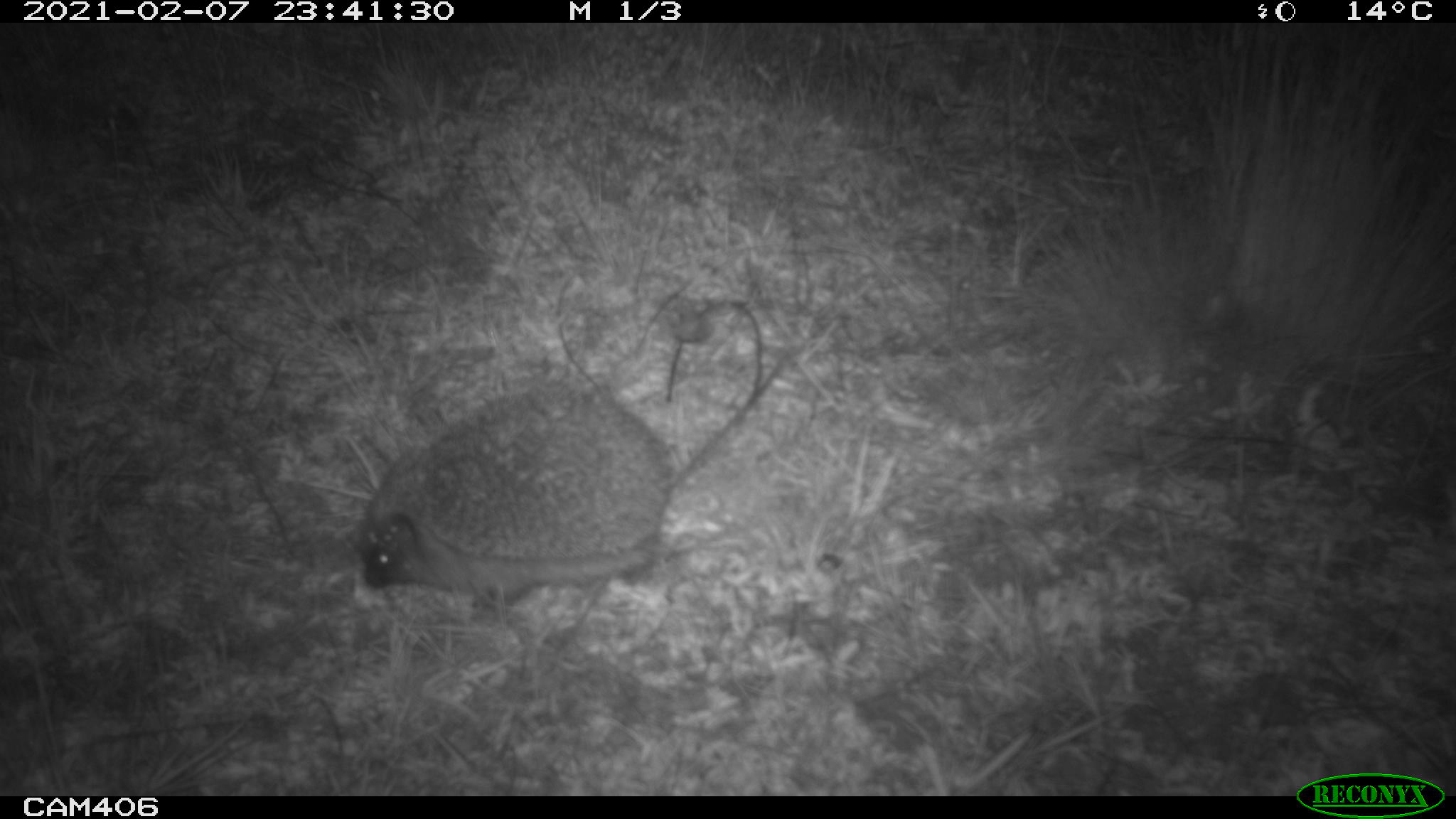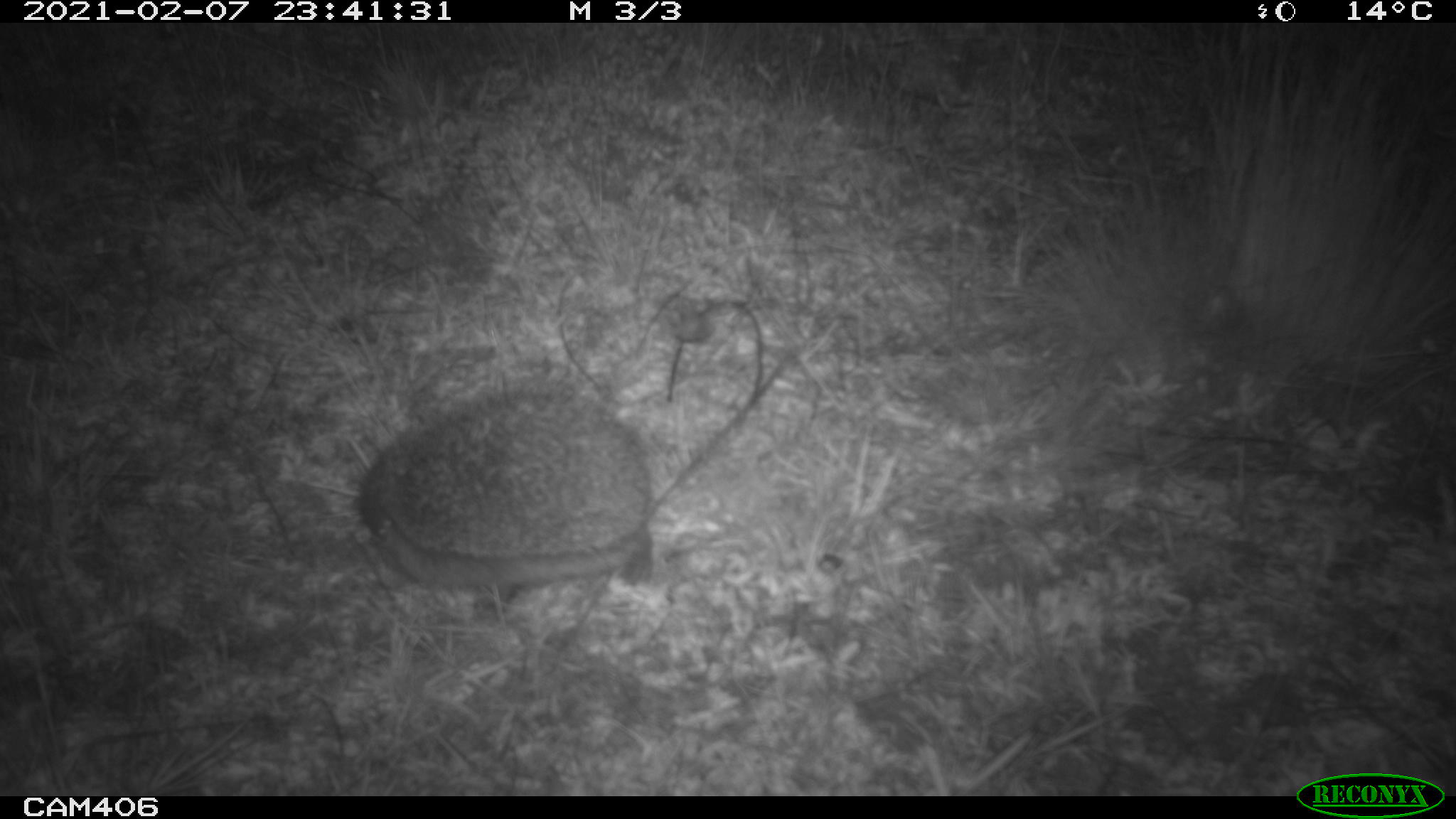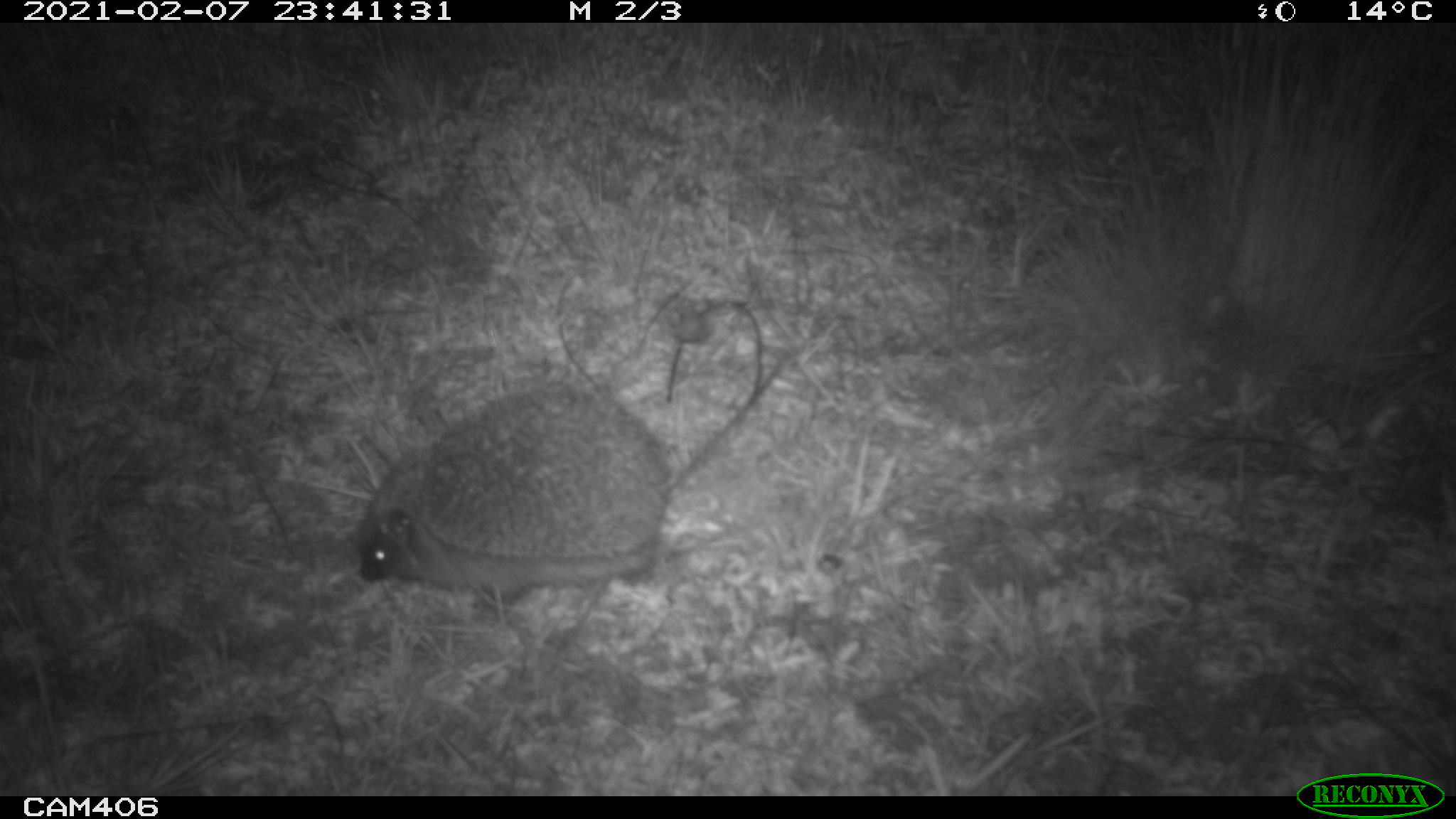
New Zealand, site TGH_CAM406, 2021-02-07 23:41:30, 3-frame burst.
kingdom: Animalia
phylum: Chordata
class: Mammalia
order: Eulipotyphla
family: Erinaceidae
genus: Erinaceus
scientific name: Erinaceus europaeus europaeus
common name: european hedgehog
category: hedgehog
Hedgehog (european hedgehog) (Erinaceus europaeus europaeus).